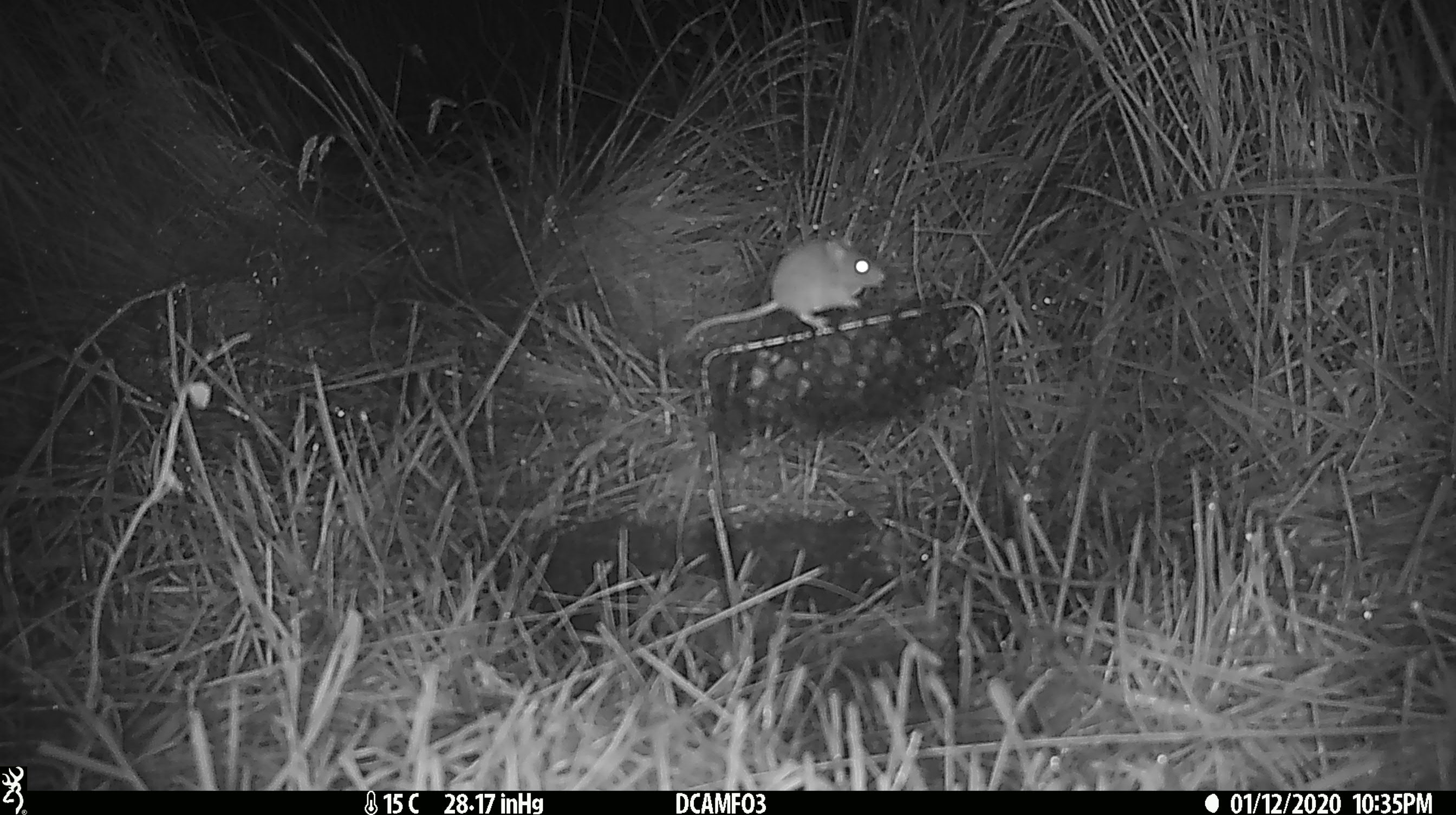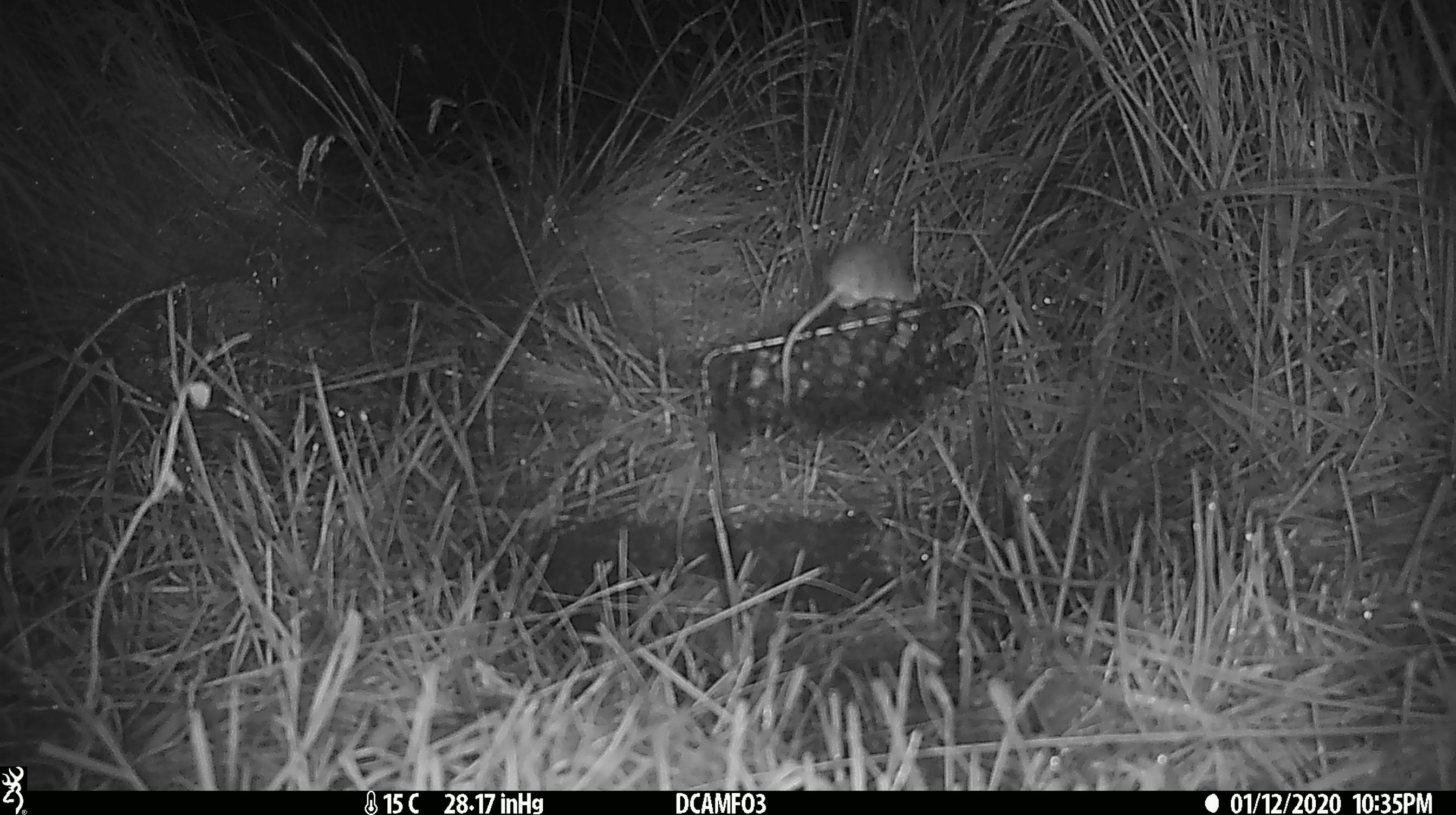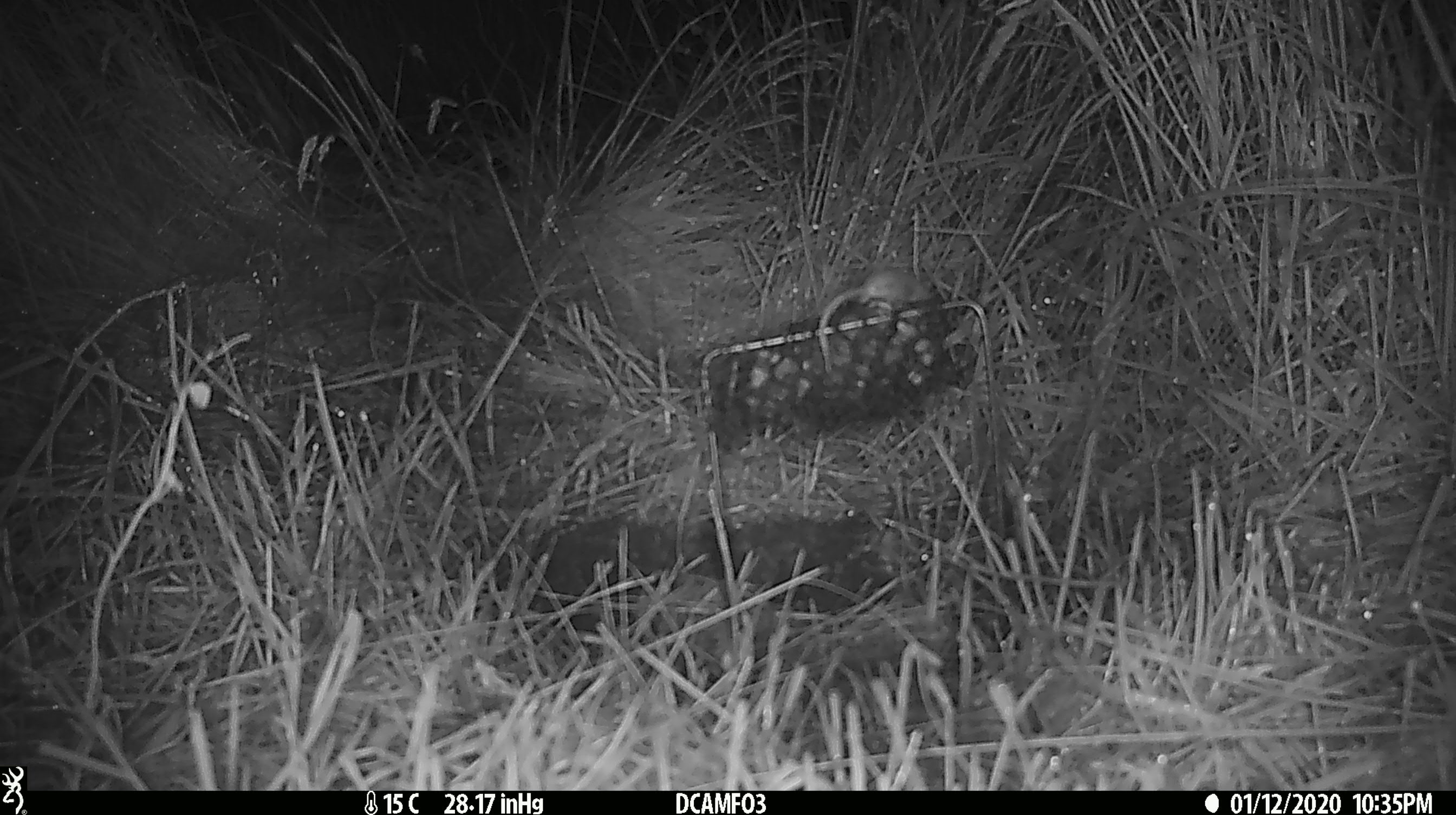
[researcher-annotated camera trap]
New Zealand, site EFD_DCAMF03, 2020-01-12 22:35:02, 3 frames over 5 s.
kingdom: Animalia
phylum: Chordata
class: Mammalia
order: Rodentia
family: Muridae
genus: Mus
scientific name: Mus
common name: mouse